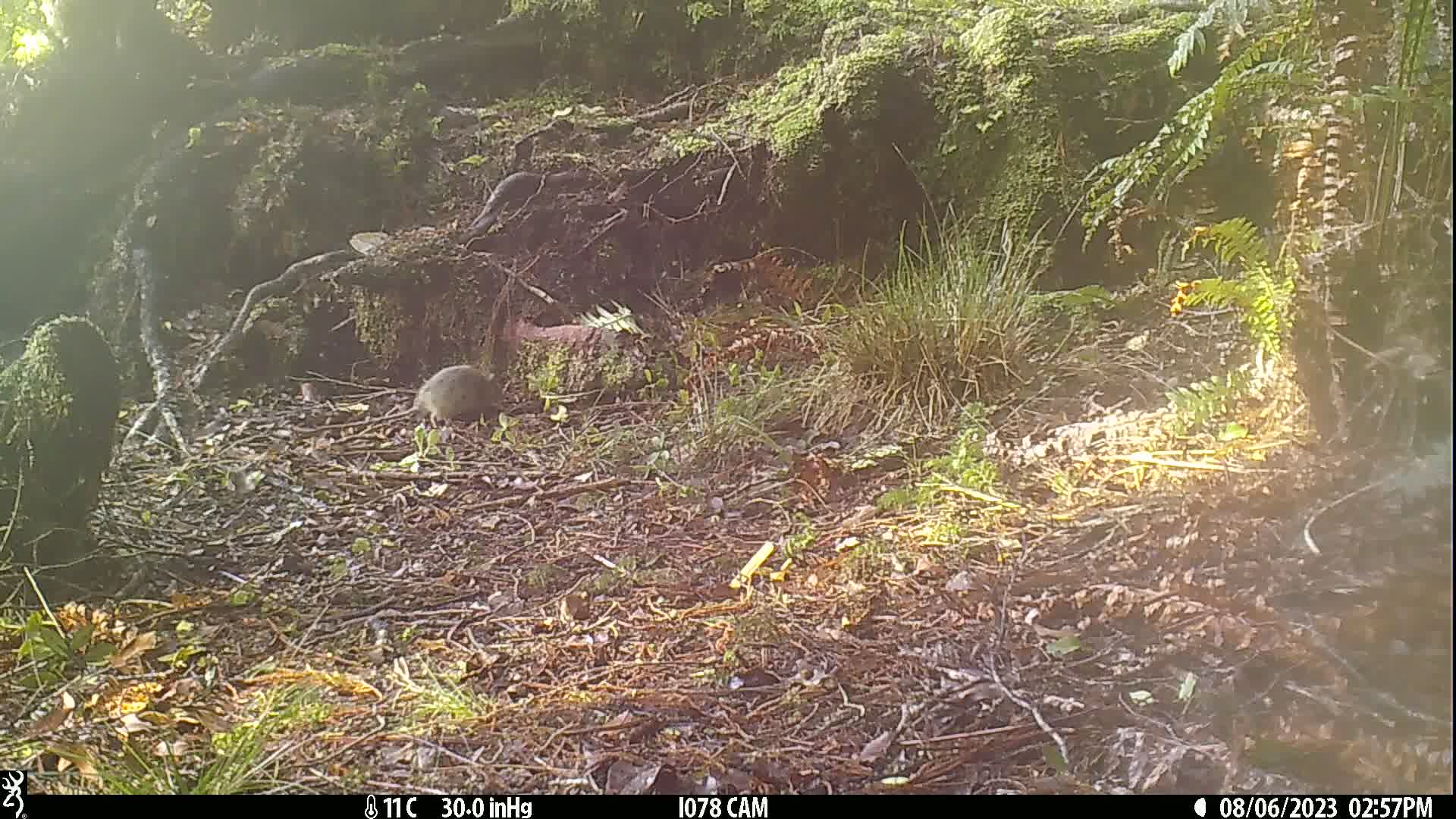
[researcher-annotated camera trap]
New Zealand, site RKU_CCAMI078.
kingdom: Animalia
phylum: Chordata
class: Mammalia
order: Rodentia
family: Muridae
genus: Rattus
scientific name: Rattus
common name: rat